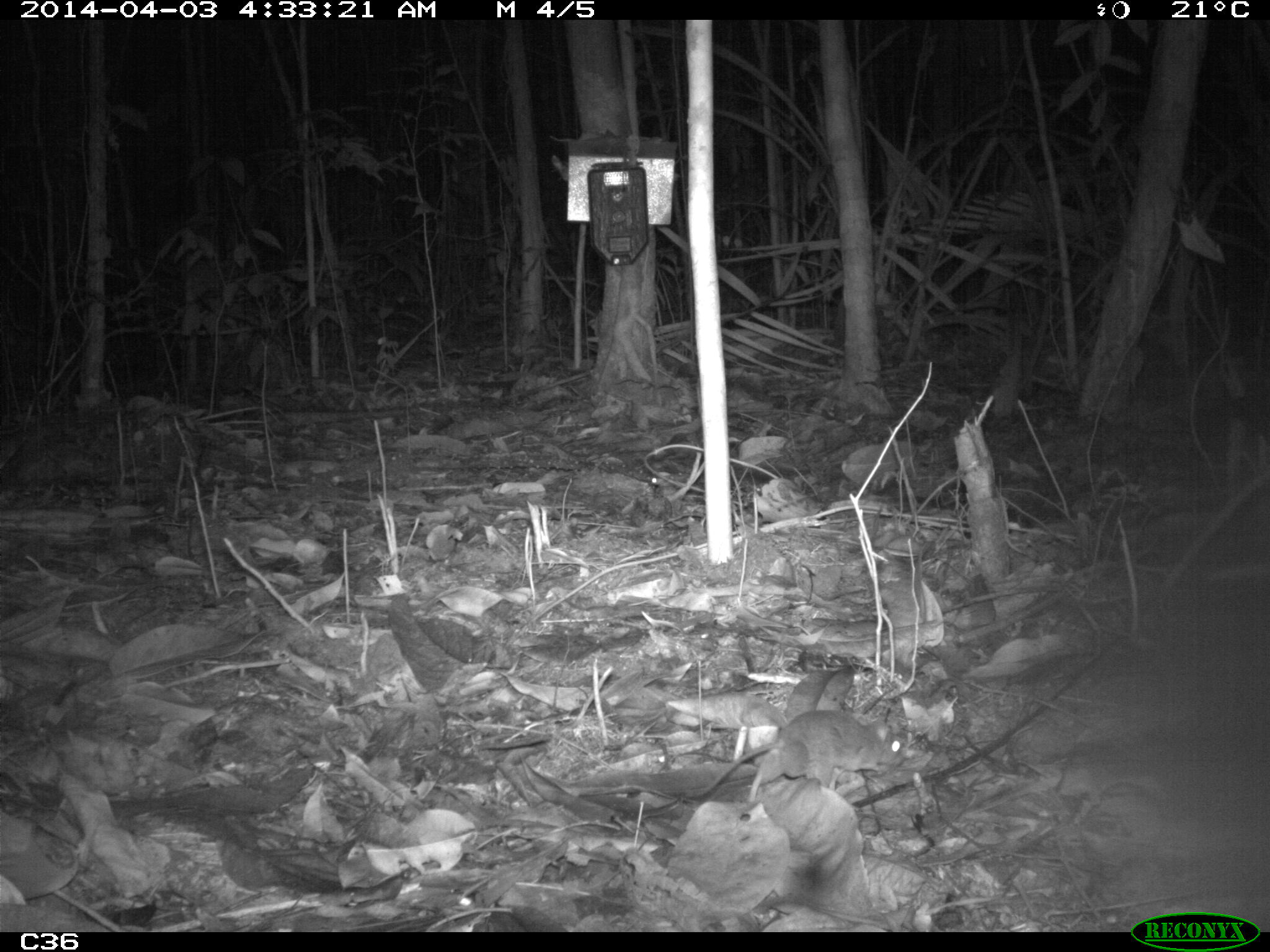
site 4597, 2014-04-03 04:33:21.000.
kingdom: Animalia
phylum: Chordata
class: Mammalia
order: Rodentia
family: Muridae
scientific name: Muridae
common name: mice, rats, and gerbils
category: unknown mouse or rat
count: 1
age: adult